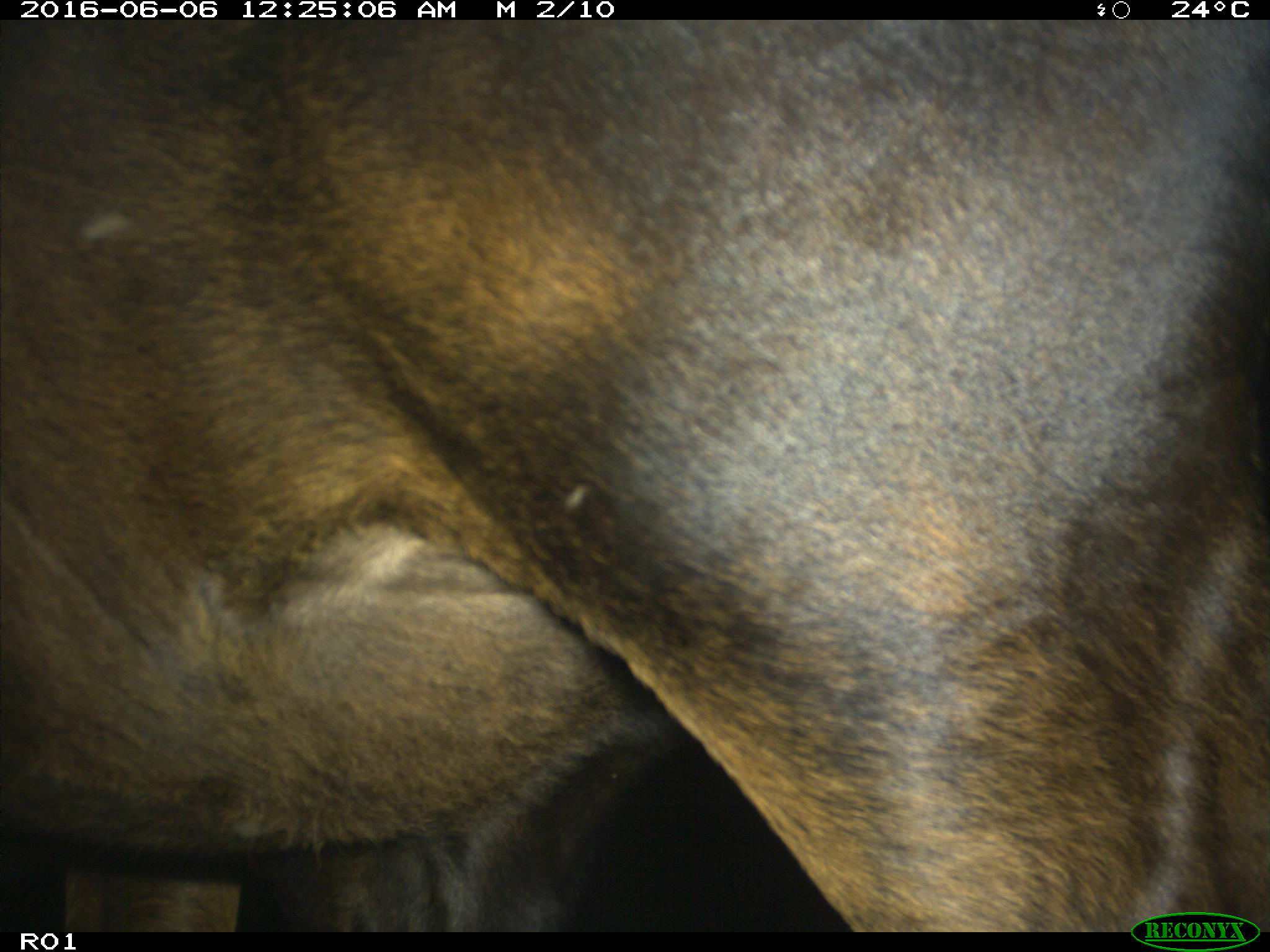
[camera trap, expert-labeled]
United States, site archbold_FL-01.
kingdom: Animalia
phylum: Chordata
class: Mammalia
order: Artiodactyla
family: Bovidae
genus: Bos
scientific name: Bos taurus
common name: domestic cow